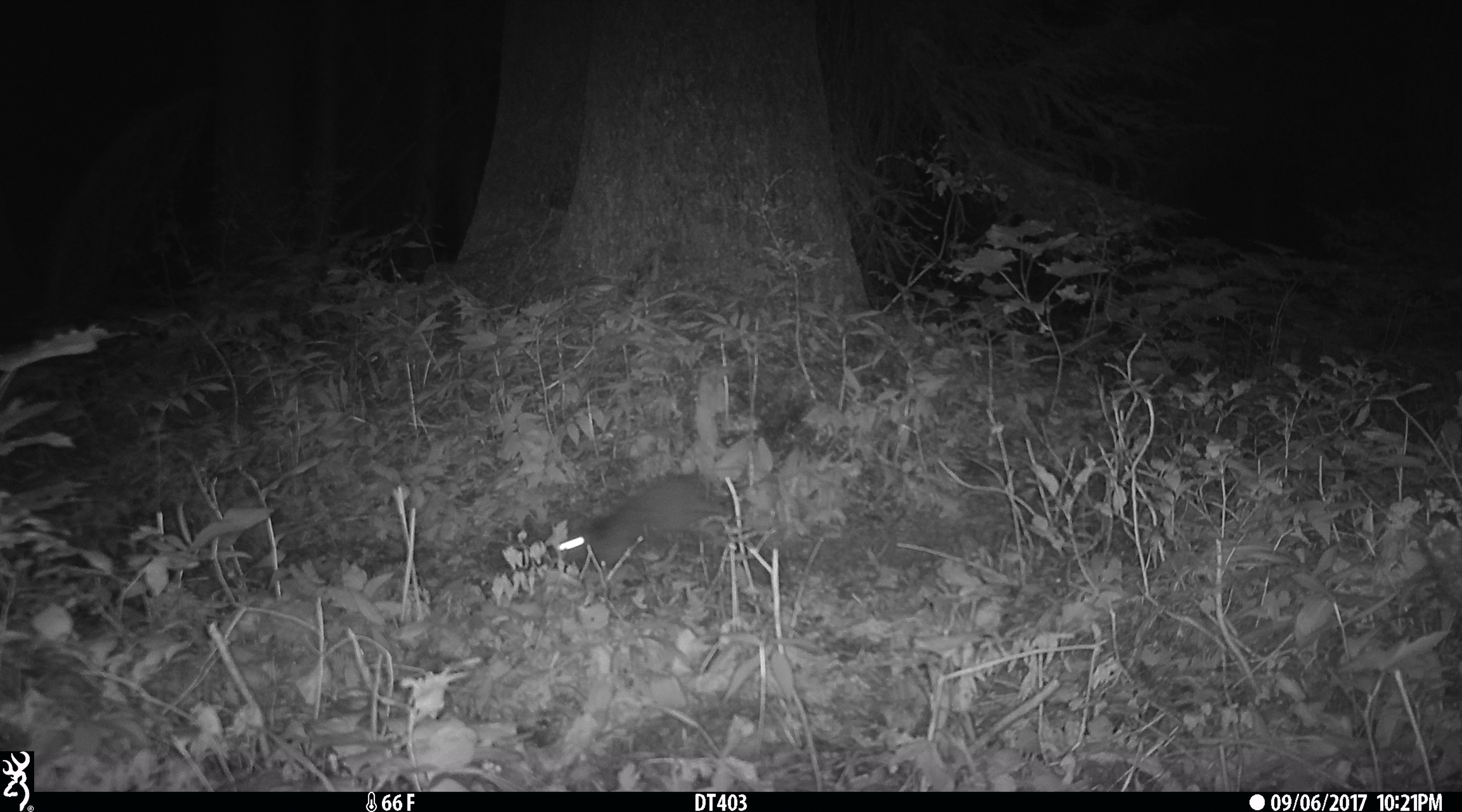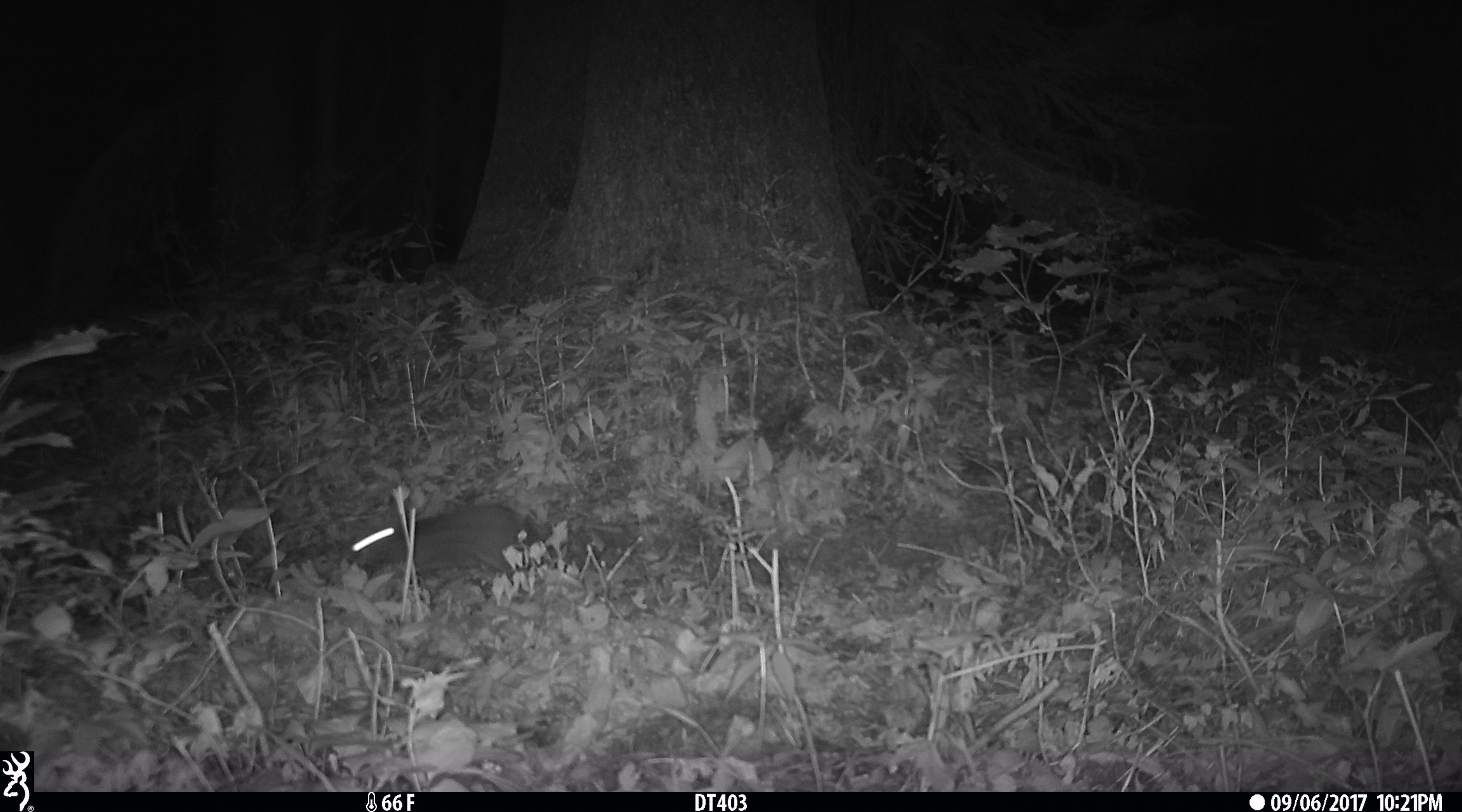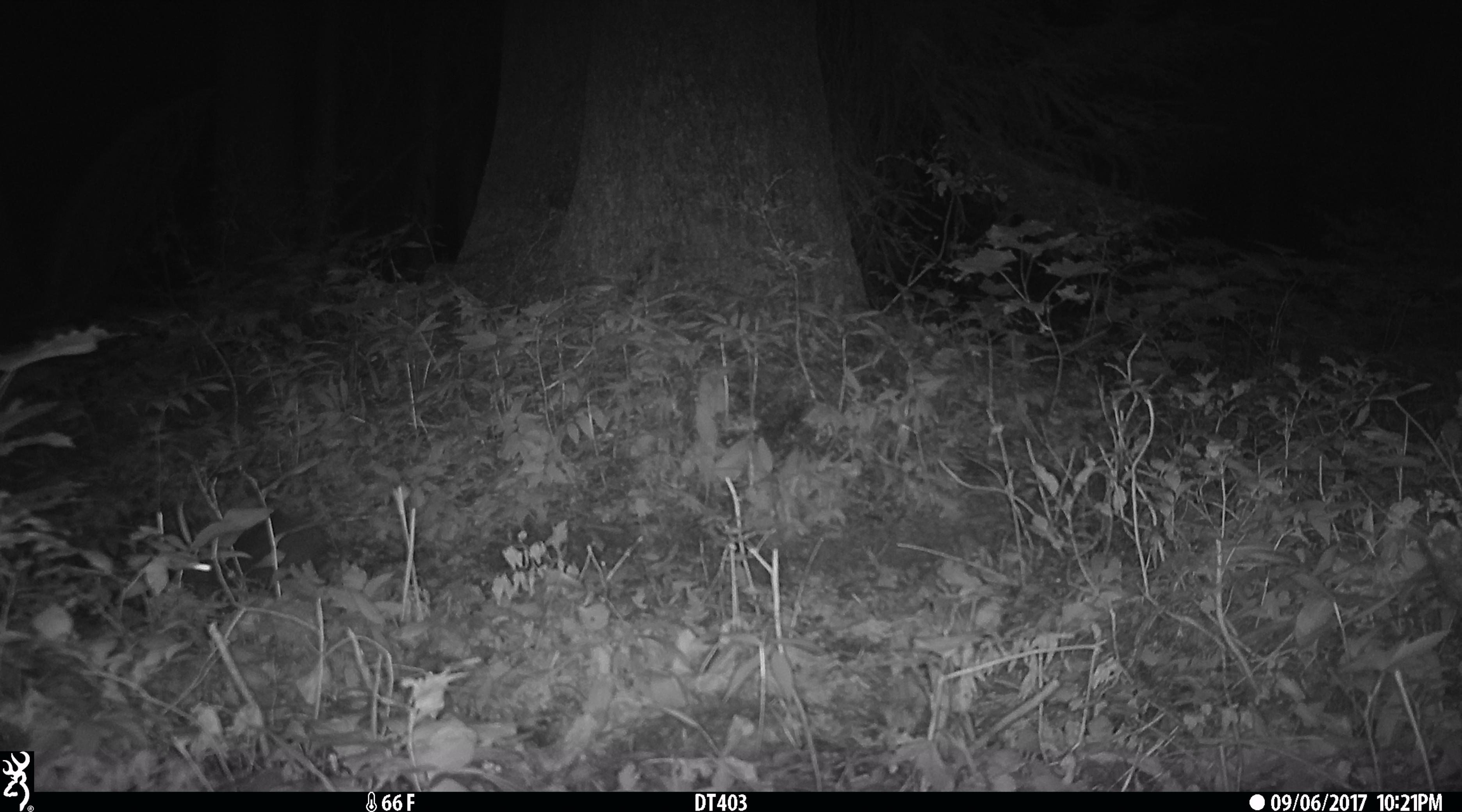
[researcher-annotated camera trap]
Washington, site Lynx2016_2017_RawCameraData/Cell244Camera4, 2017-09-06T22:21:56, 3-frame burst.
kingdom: Animalia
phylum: Chordata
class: Mammalia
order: Lagomorpha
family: Leporidae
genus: Lepus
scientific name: Lepus americanus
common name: snowshoe hare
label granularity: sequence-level